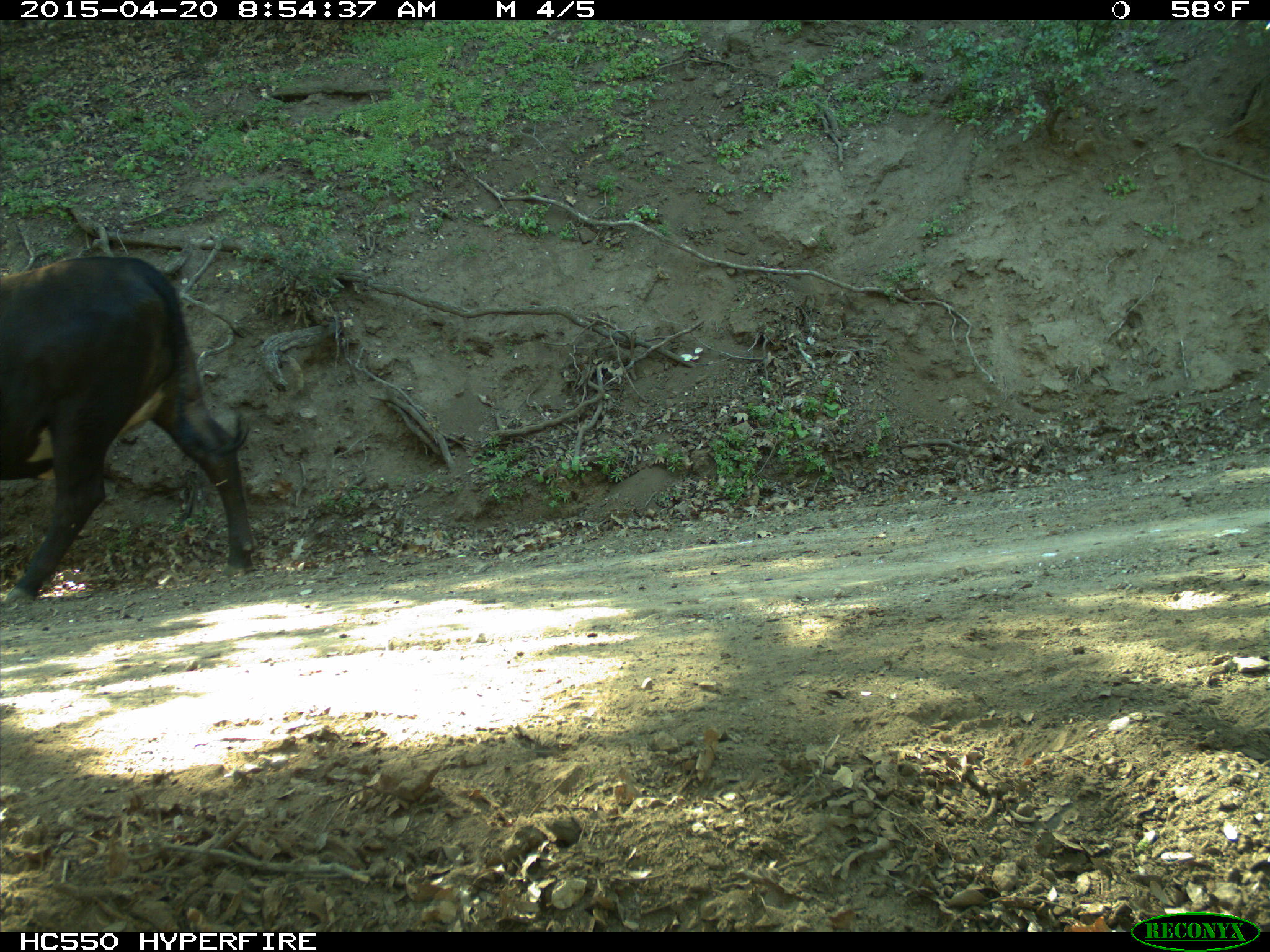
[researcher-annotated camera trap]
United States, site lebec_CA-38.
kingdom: Animalia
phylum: Chordata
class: Mammalia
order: Artiodactyla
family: Bovidae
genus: Bos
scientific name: Bos taurus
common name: domestic cow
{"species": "Bos taurus (domestic cow)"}